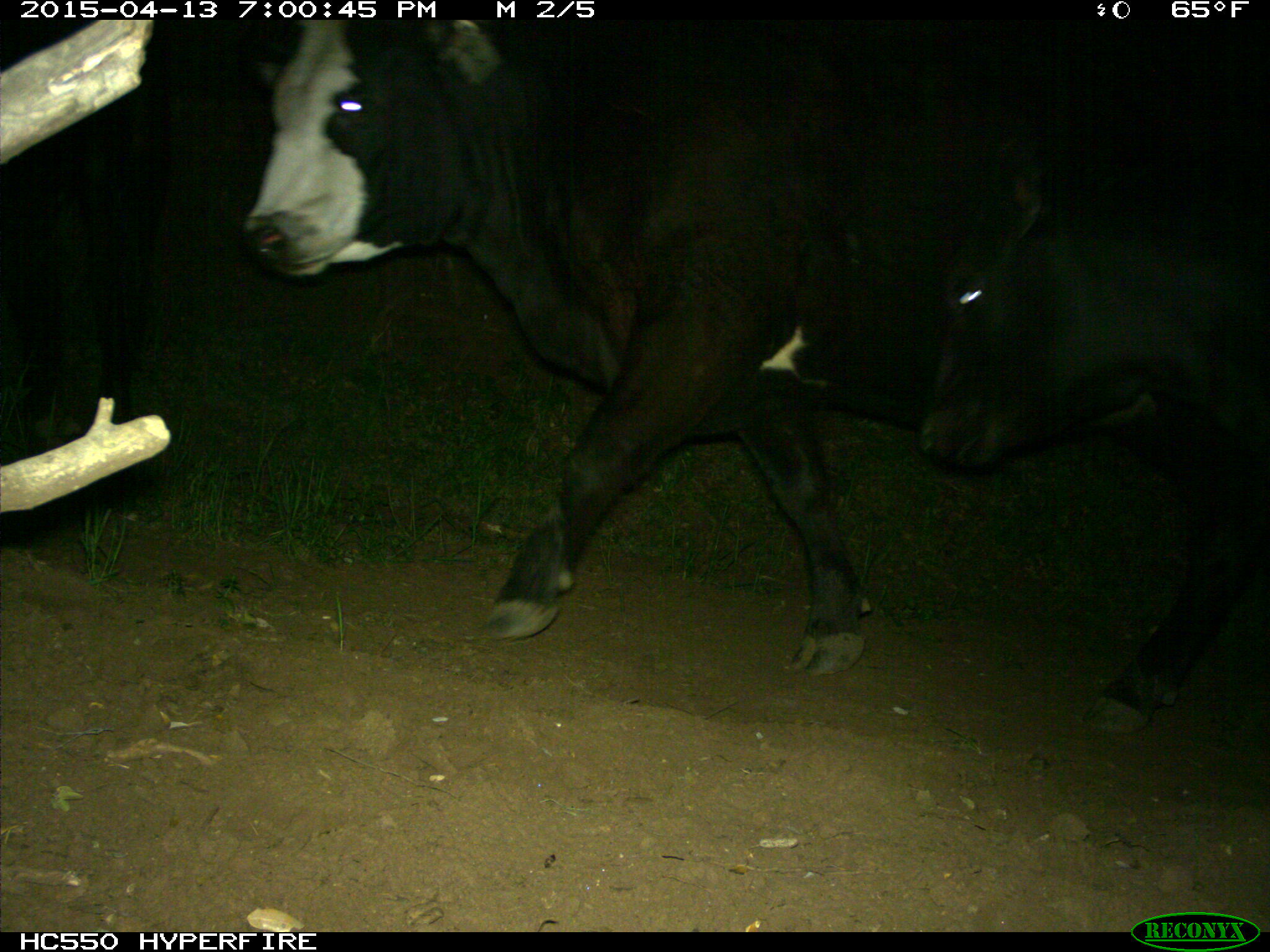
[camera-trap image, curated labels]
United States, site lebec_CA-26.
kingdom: Animalia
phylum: Chordata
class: Mammalia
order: Artiodactyla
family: Bovidae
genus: Bos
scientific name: Bos taurus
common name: domestic cow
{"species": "Bos taurus (domestic cow)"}